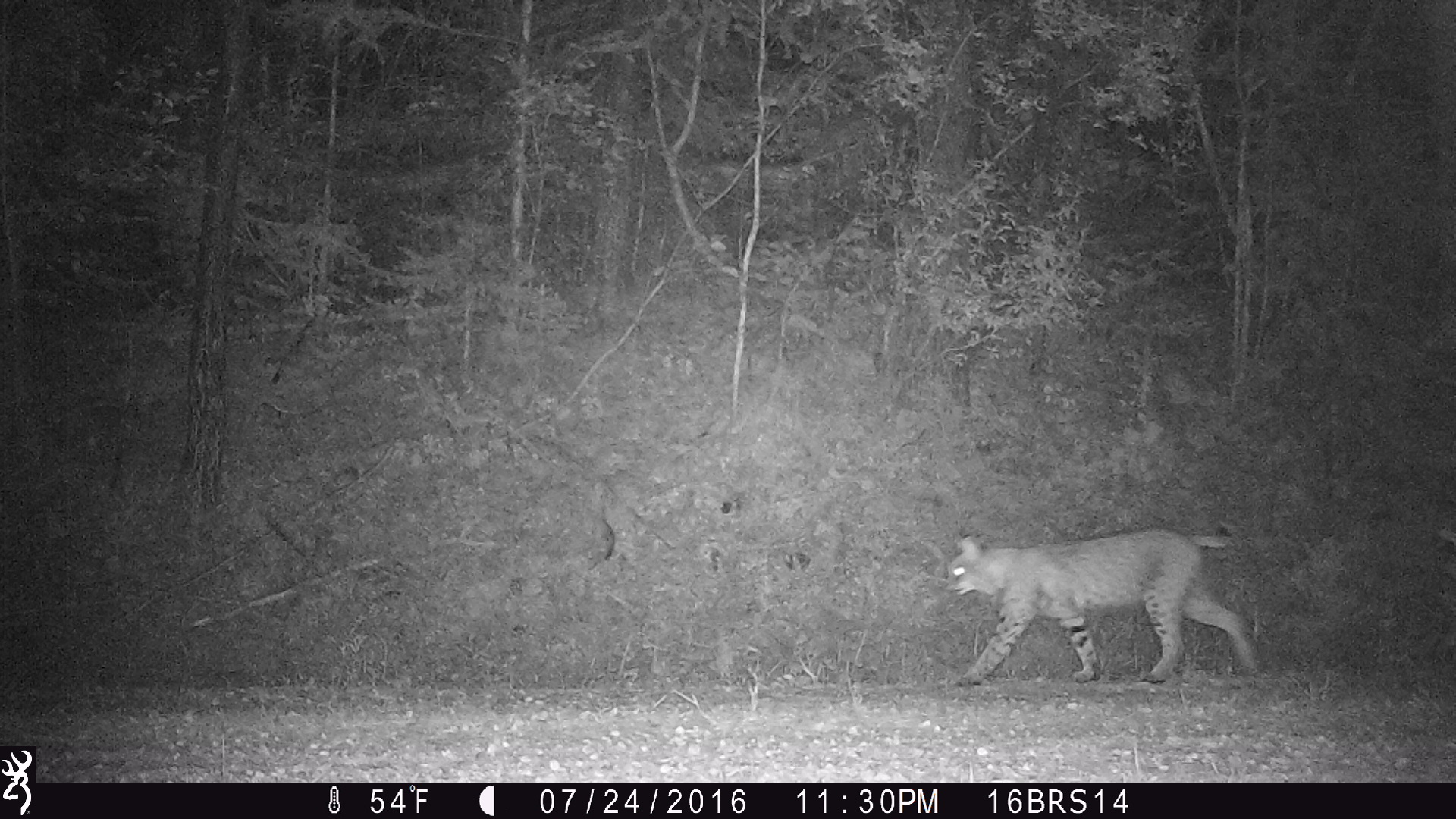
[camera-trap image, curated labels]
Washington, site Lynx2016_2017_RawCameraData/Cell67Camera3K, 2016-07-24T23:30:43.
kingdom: Animalia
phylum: Chordata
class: Mammalia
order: Carnivora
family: Felidae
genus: Lynx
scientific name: Lynx rufus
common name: bobcat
Lynx rufus (bobcat). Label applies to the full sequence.